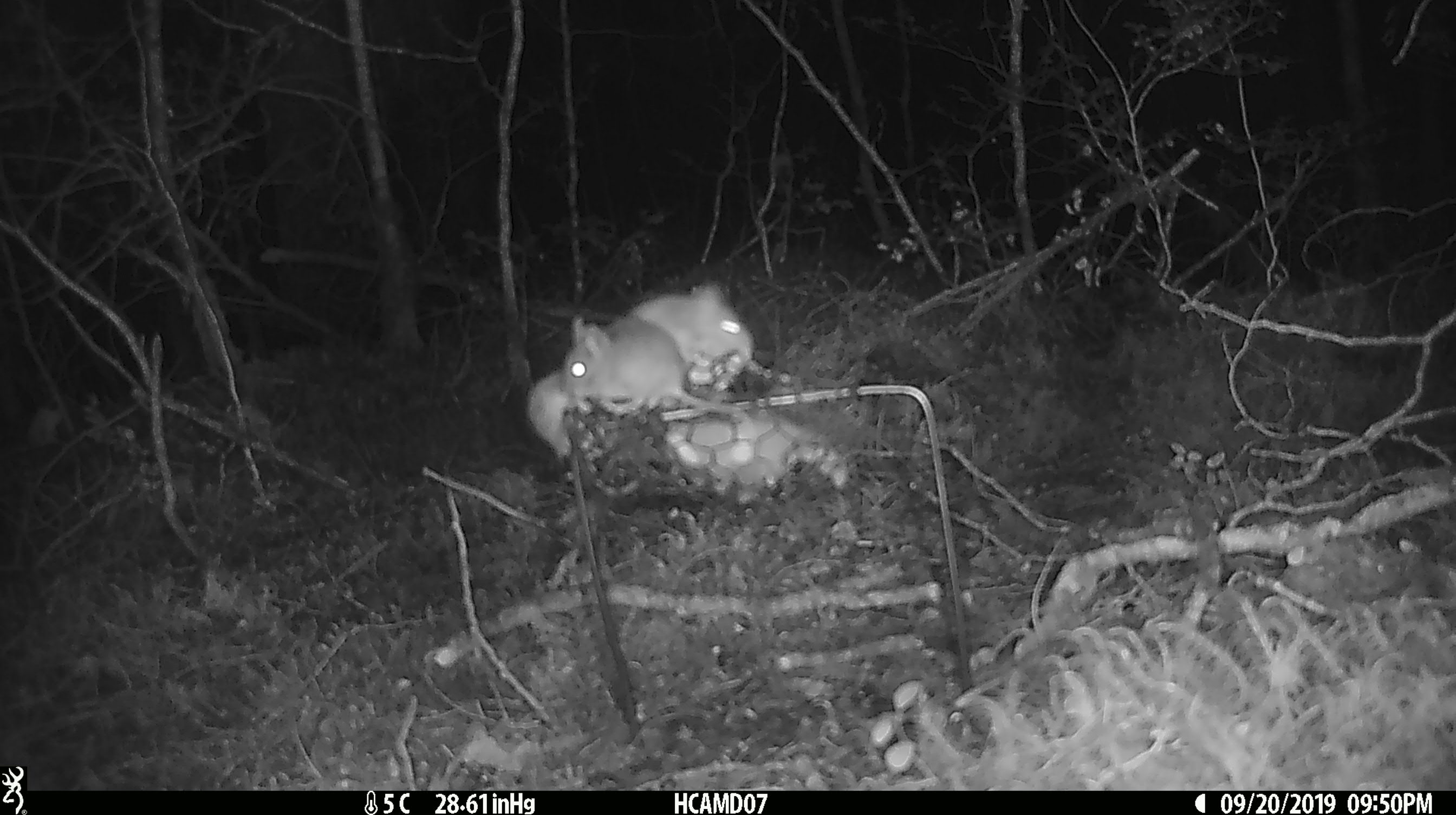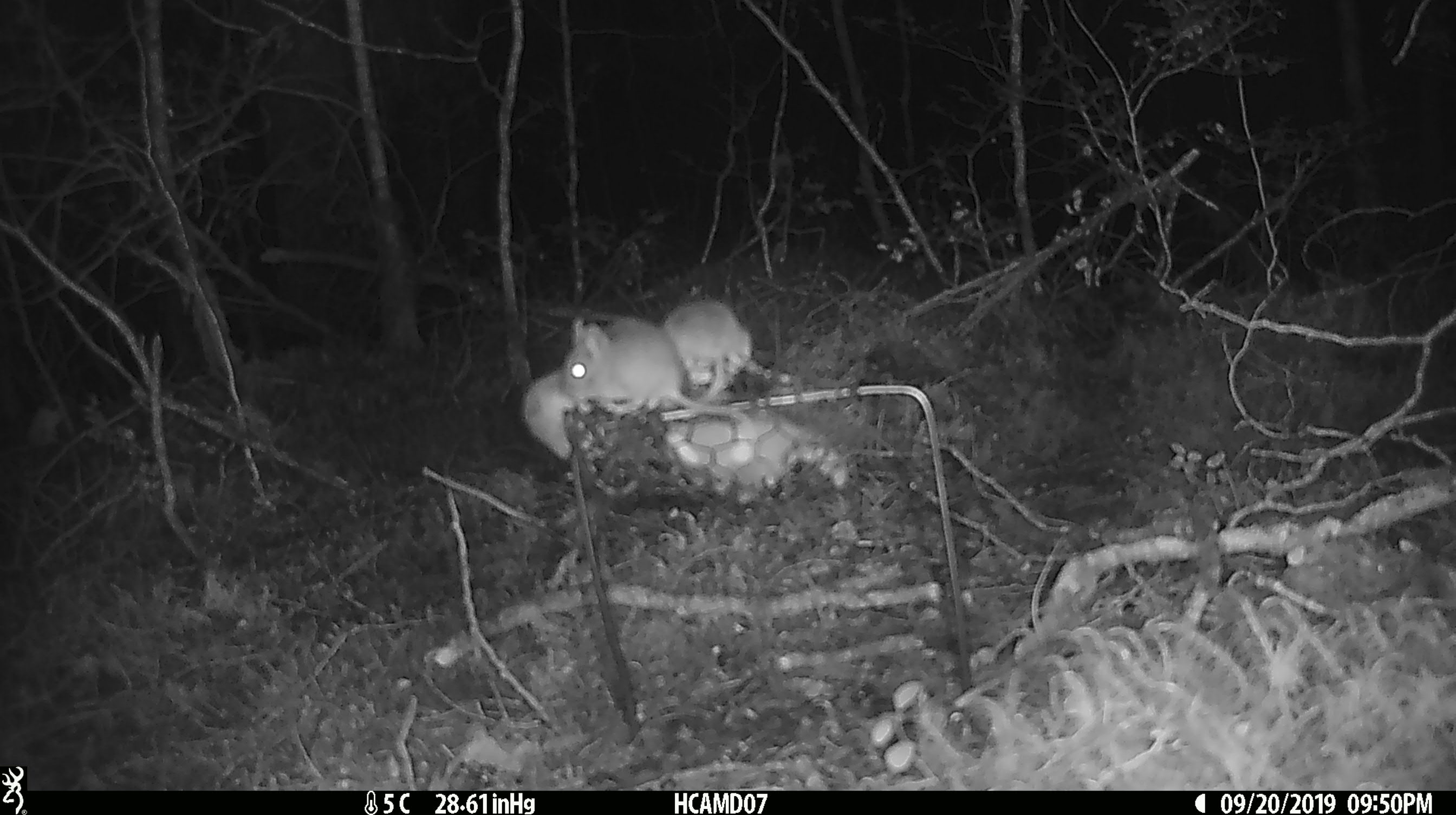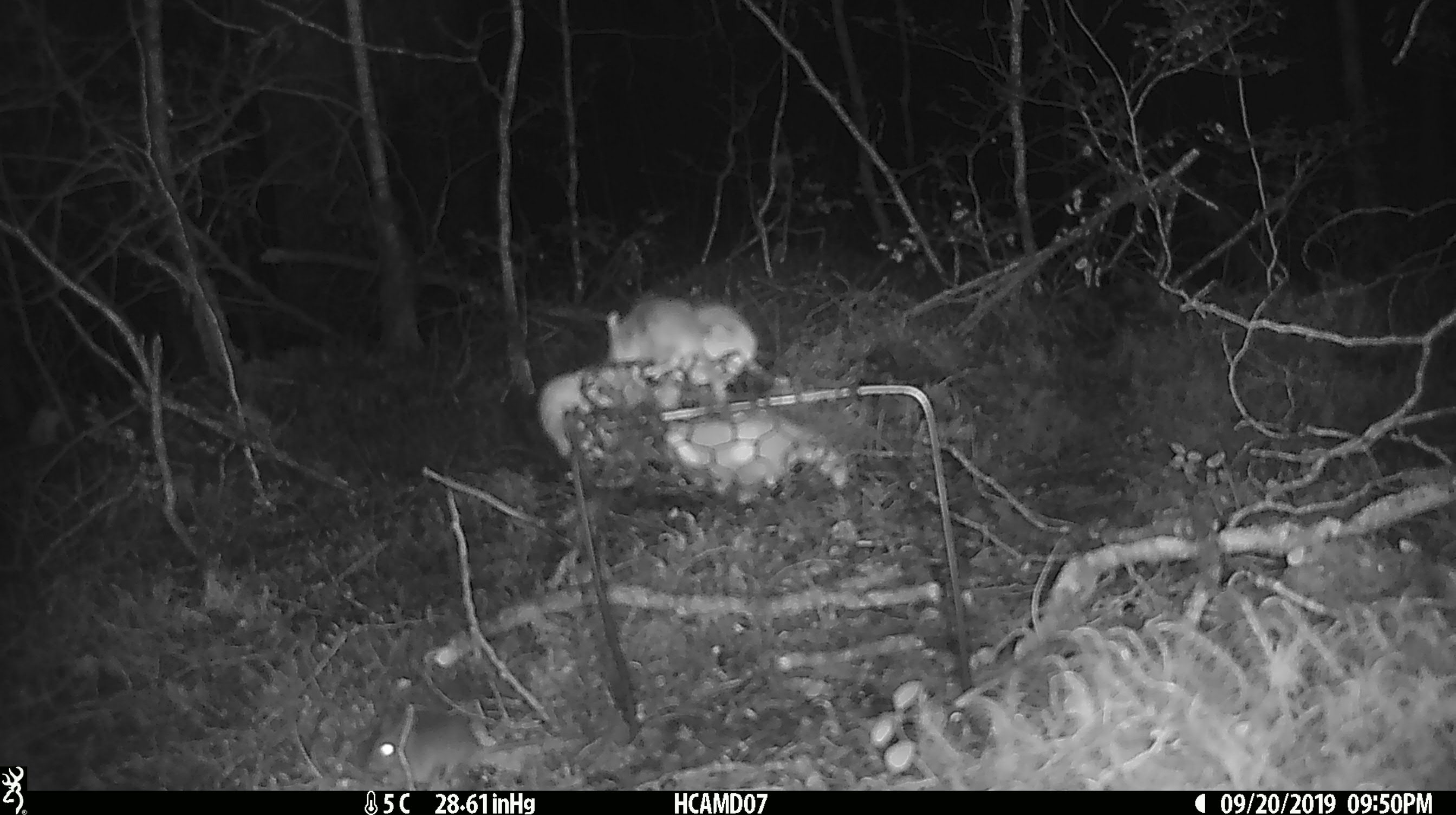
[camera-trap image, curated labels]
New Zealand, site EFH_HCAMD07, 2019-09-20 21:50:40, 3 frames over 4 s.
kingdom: Animalia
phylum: Chordata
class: Mammalia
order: Rodentia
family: Muridae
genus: Mus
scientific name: Mus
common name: mouse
Mouse (Mus).